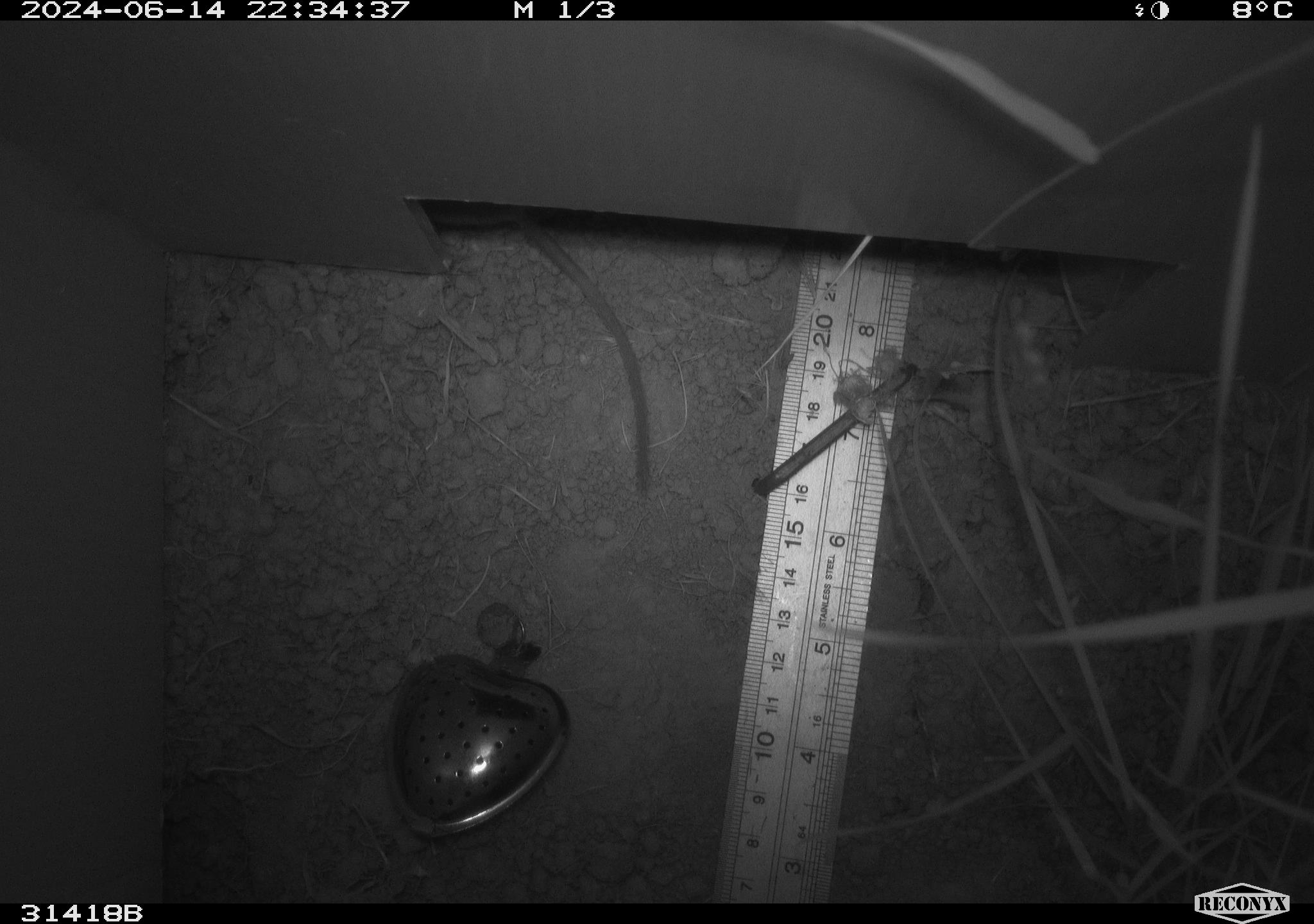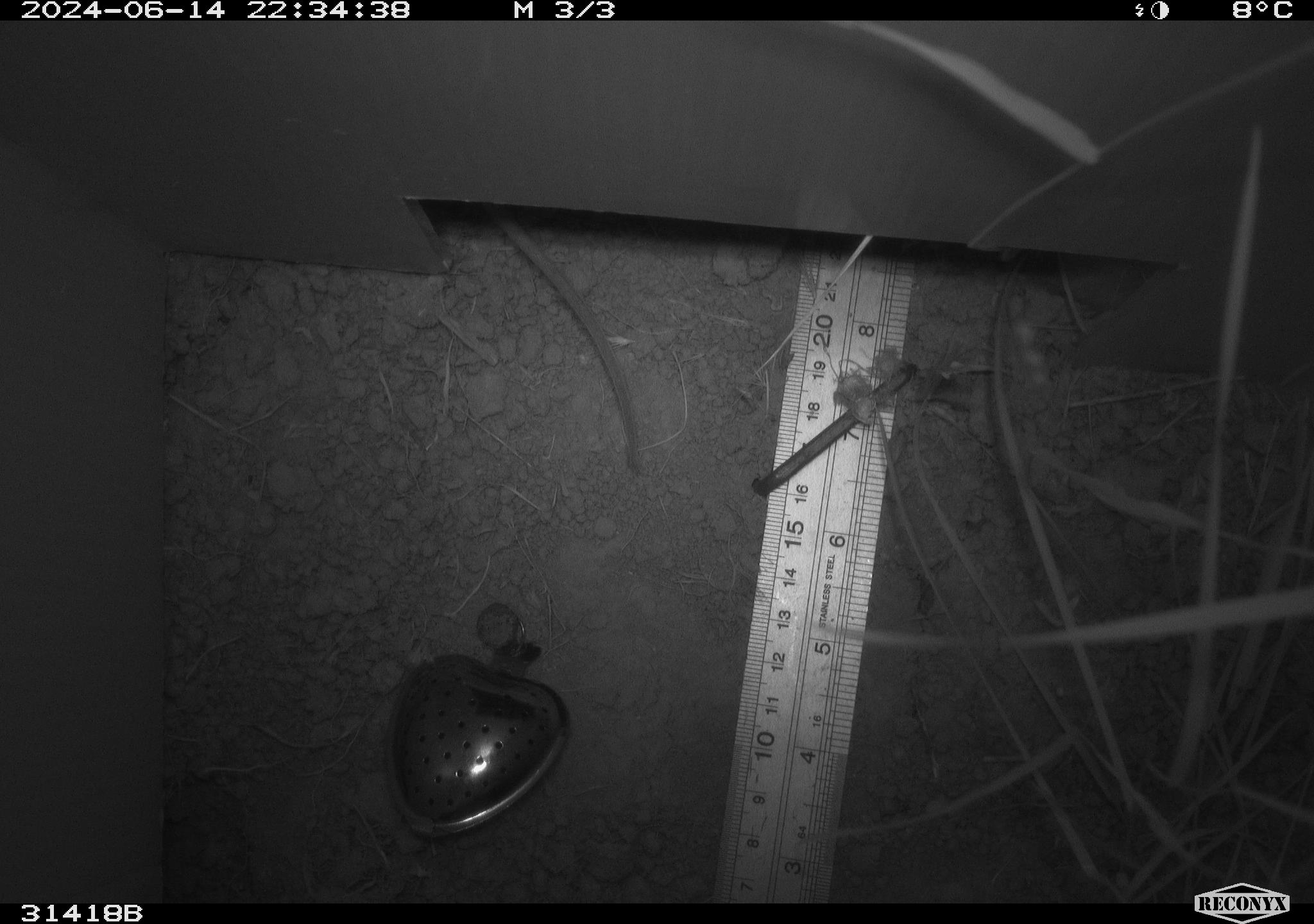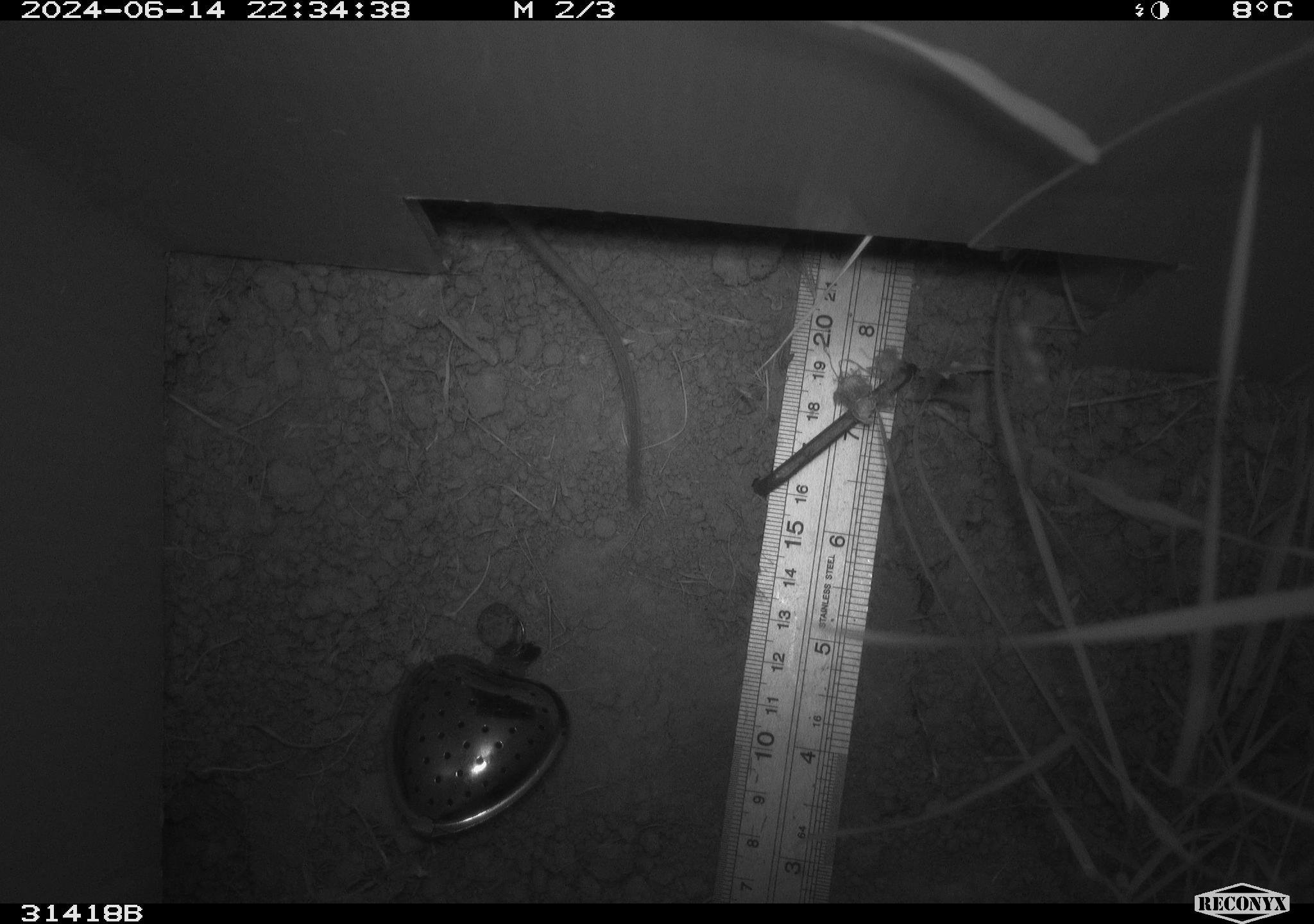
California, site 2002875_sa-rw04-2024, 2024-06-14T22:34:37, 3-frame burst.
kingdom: Animalia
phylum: Chordata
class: Mammalia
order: Rodentia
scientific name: Rodentia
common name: rodent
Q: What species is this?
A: Rodent (Rodentia).